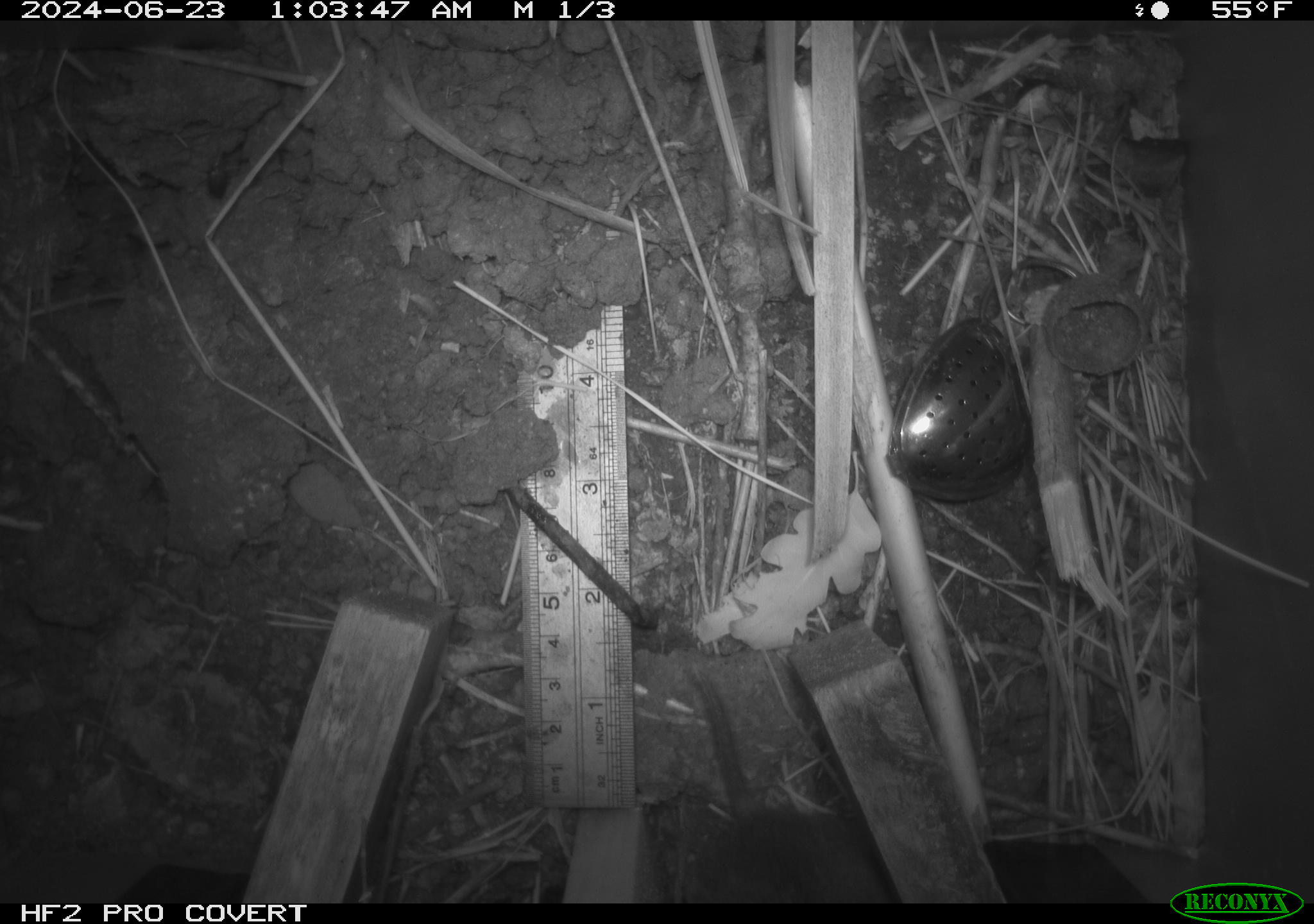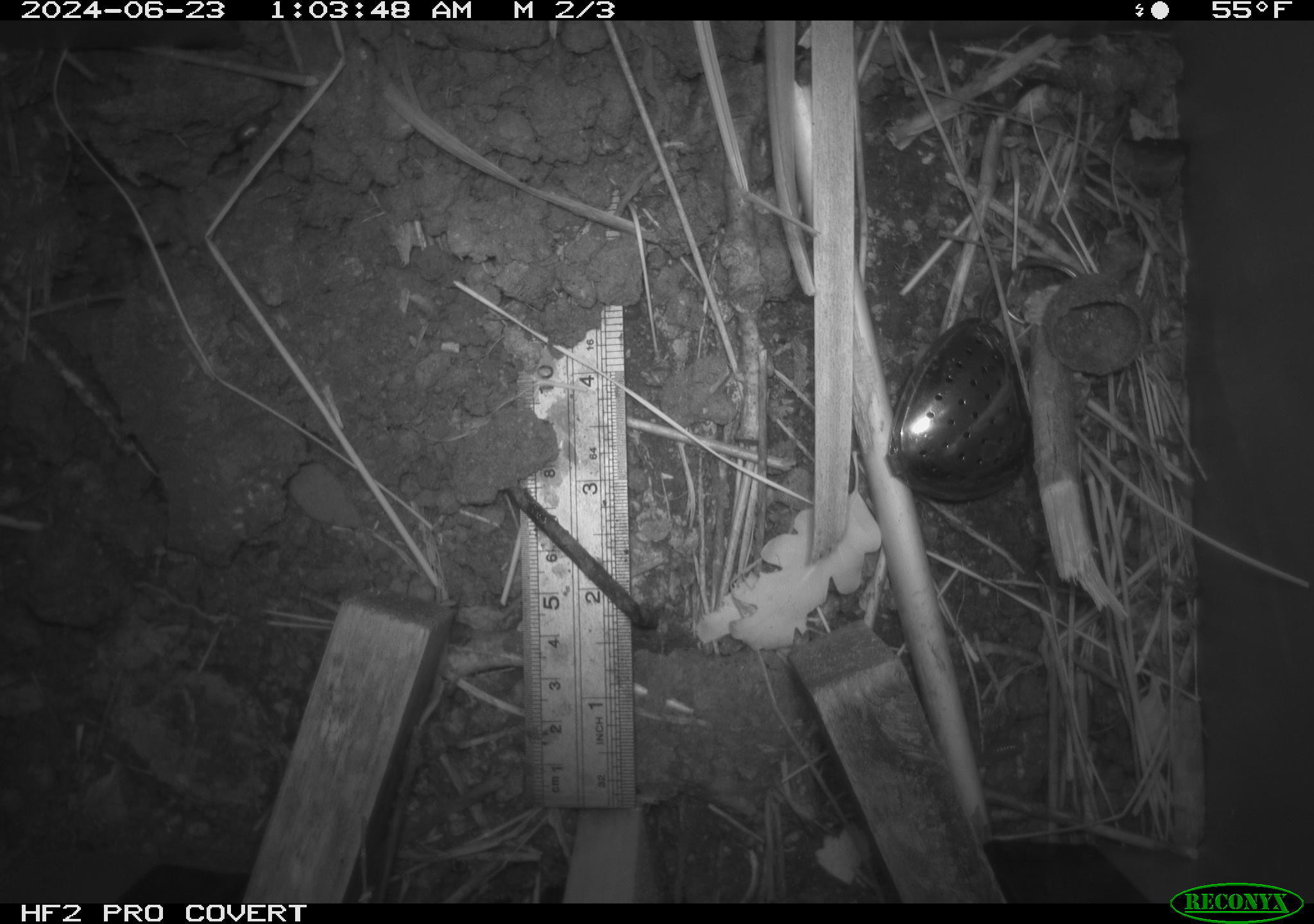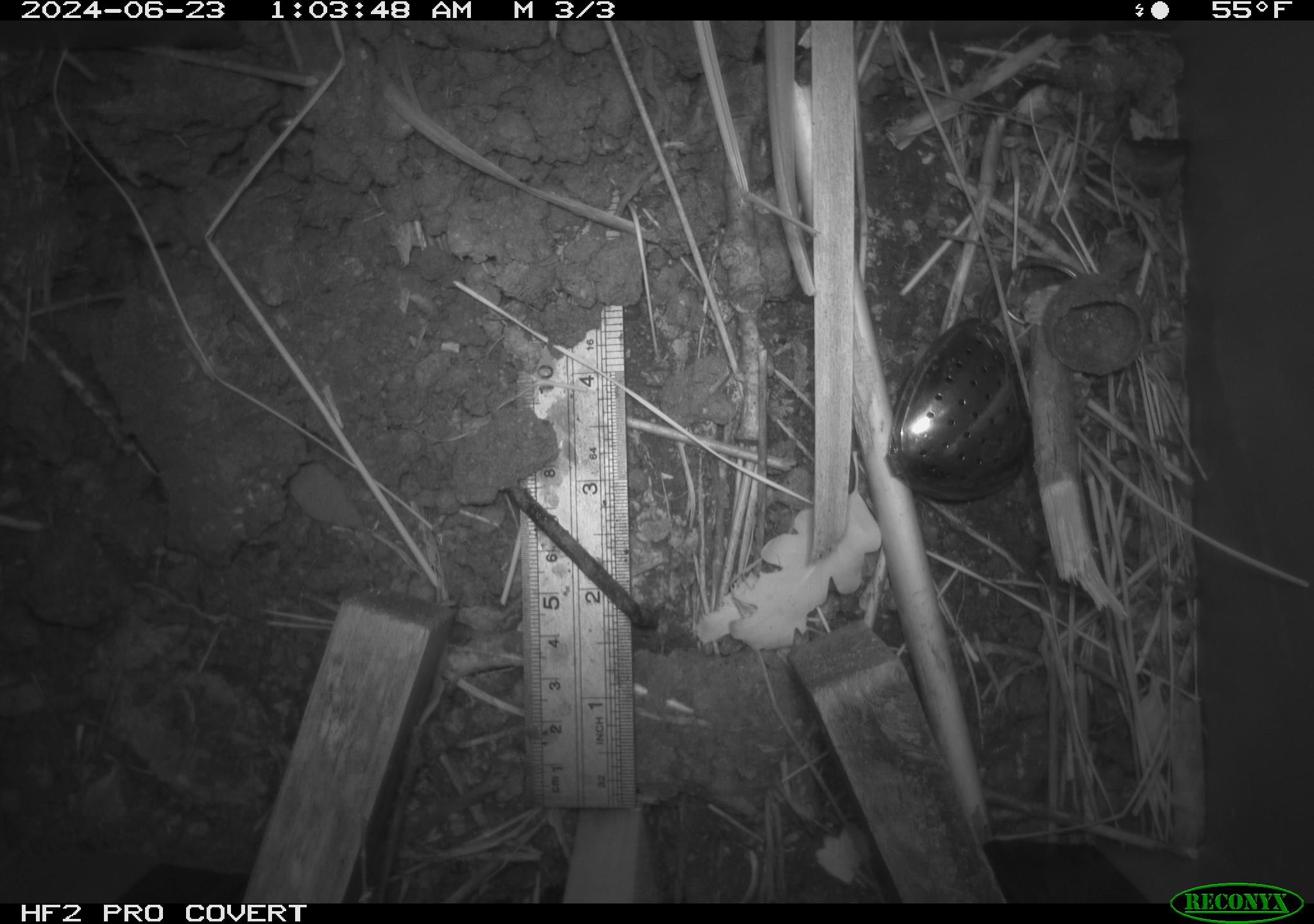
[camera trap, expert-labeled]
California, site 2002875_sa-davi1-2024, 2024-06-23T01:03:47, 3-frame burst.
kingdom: Animalia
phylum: Chordata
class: Mammalia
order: Rodentia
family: Cricetidae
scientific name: Arvicolinae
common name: voles, lemmings, and muskrats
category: arvicolinae subfamily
Arvicolinae subfamily (voles, lemmings, and muskrats) (Arvicolinae).